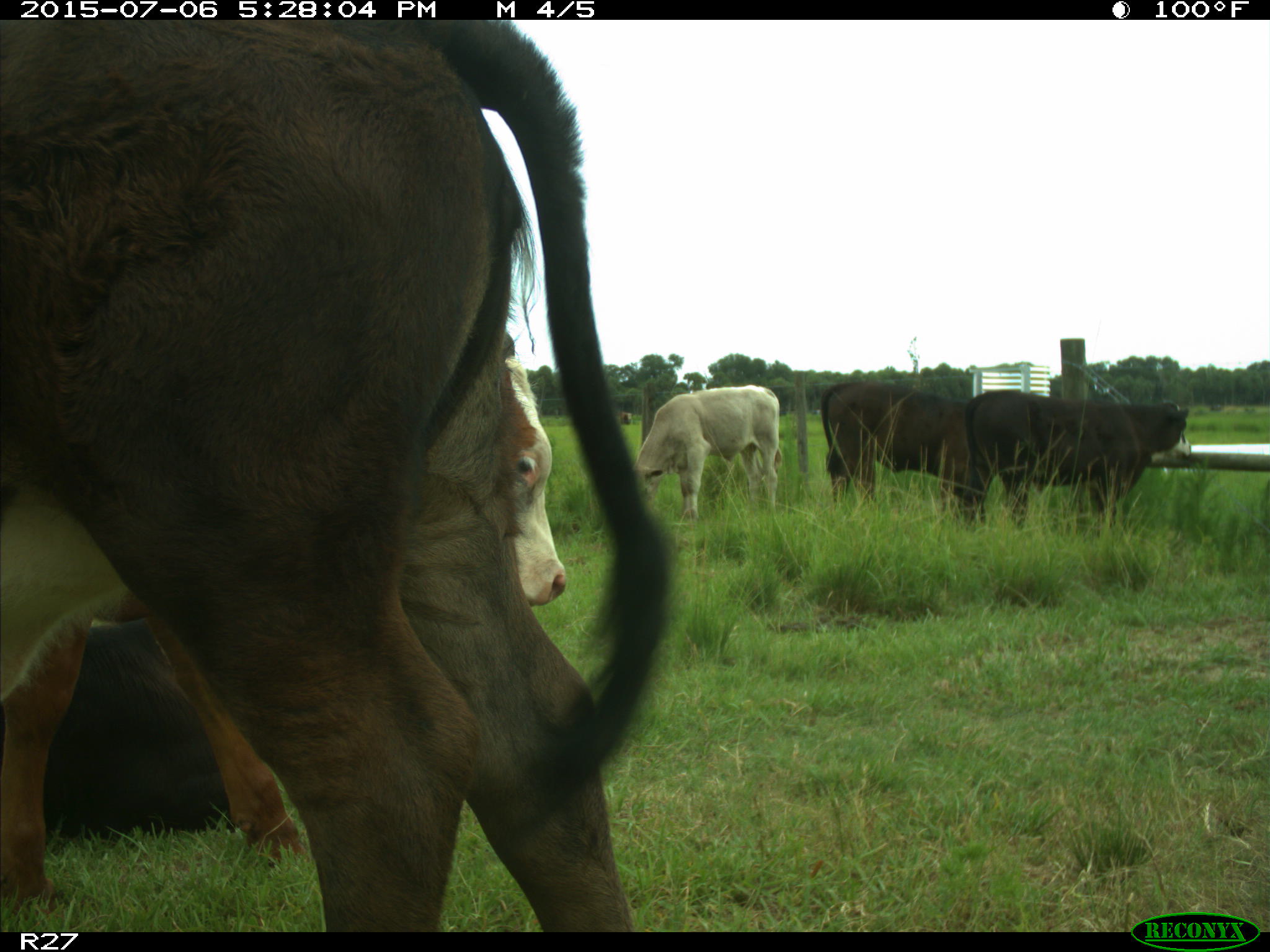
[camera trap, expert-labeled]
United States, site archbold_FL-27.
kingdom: Animalia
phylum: Chordata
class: Mammalia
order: Artiodactyla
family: Bovidae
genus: Bos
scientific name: Bos taurus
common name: domestic cow